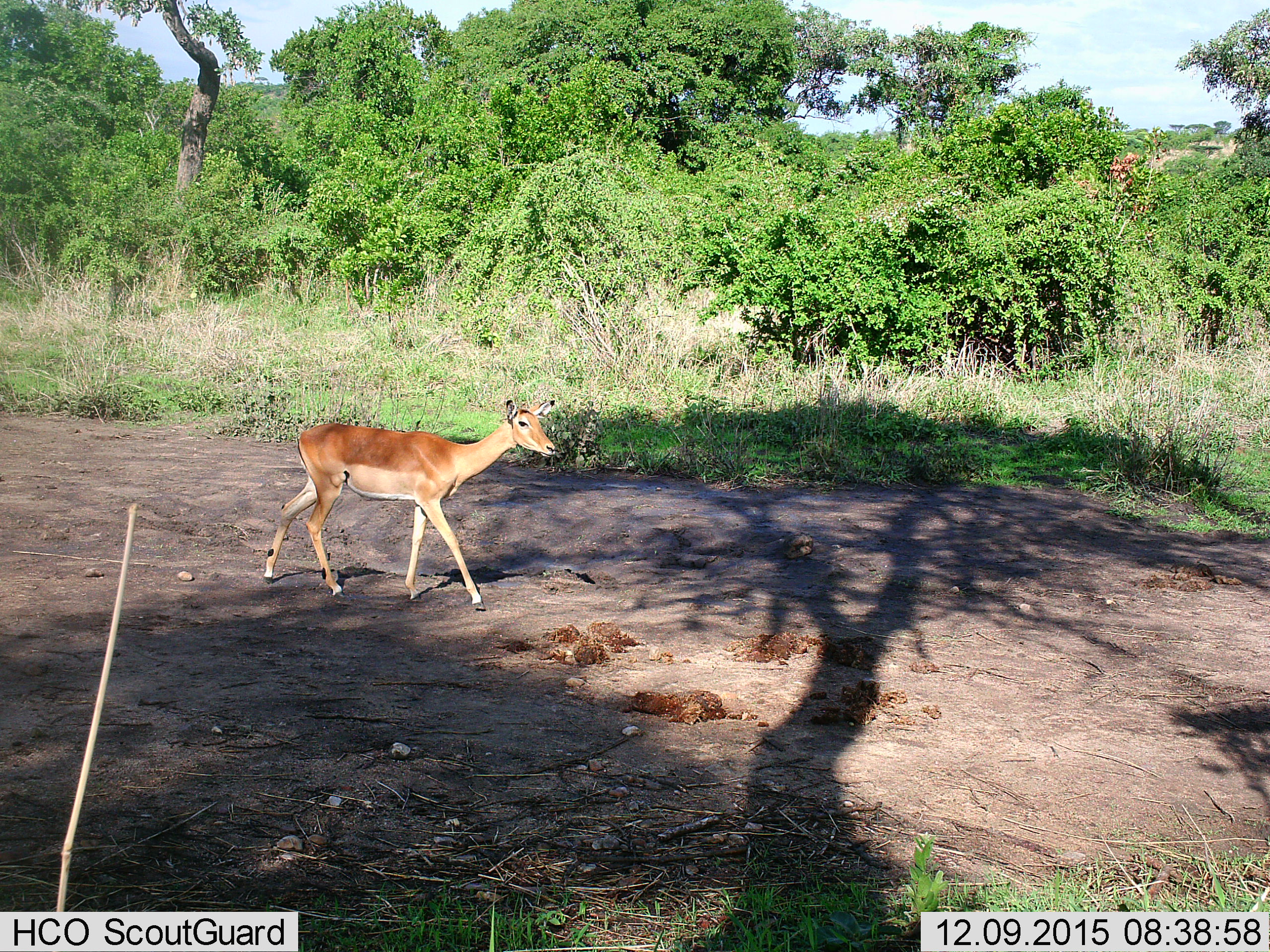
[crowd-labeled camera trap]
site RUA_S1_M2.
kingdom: Animalia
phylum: Chordata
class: Mammalia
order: Artiodactyla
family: Bovidae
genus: Aepyceros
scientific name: Aepyceros melampus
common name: impala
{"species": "impala (Aepyceros melampus)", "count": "1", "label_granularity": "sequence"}